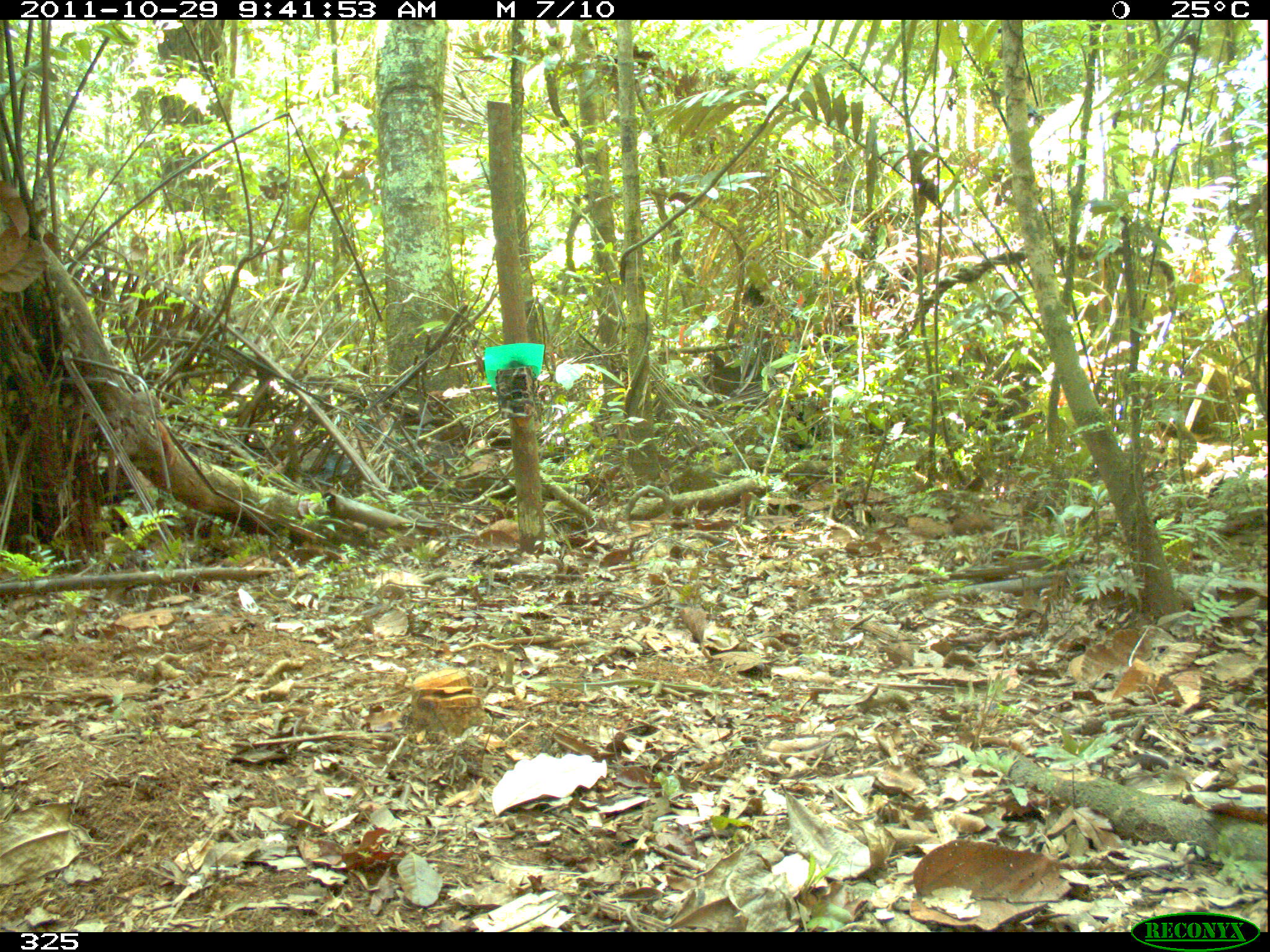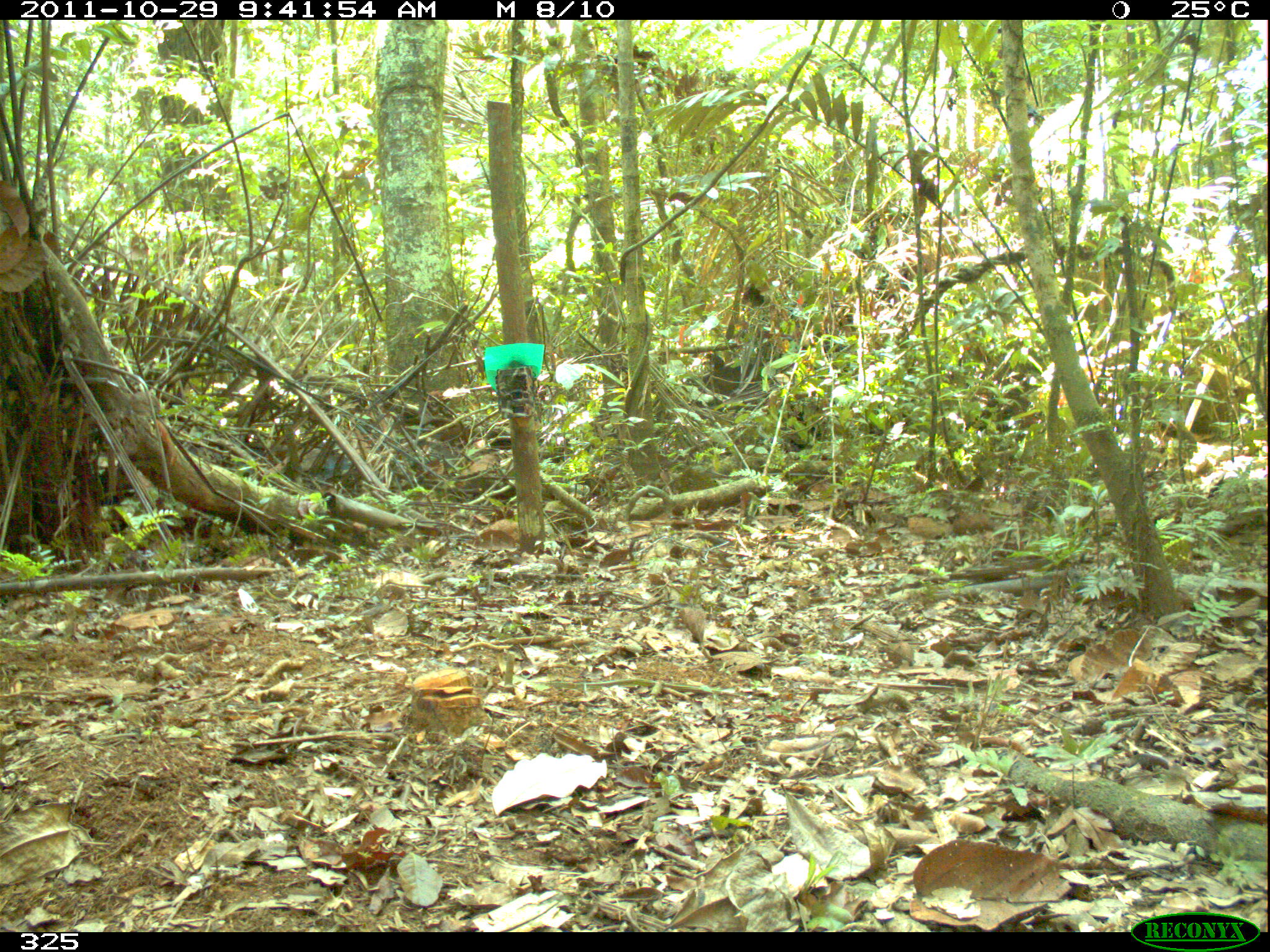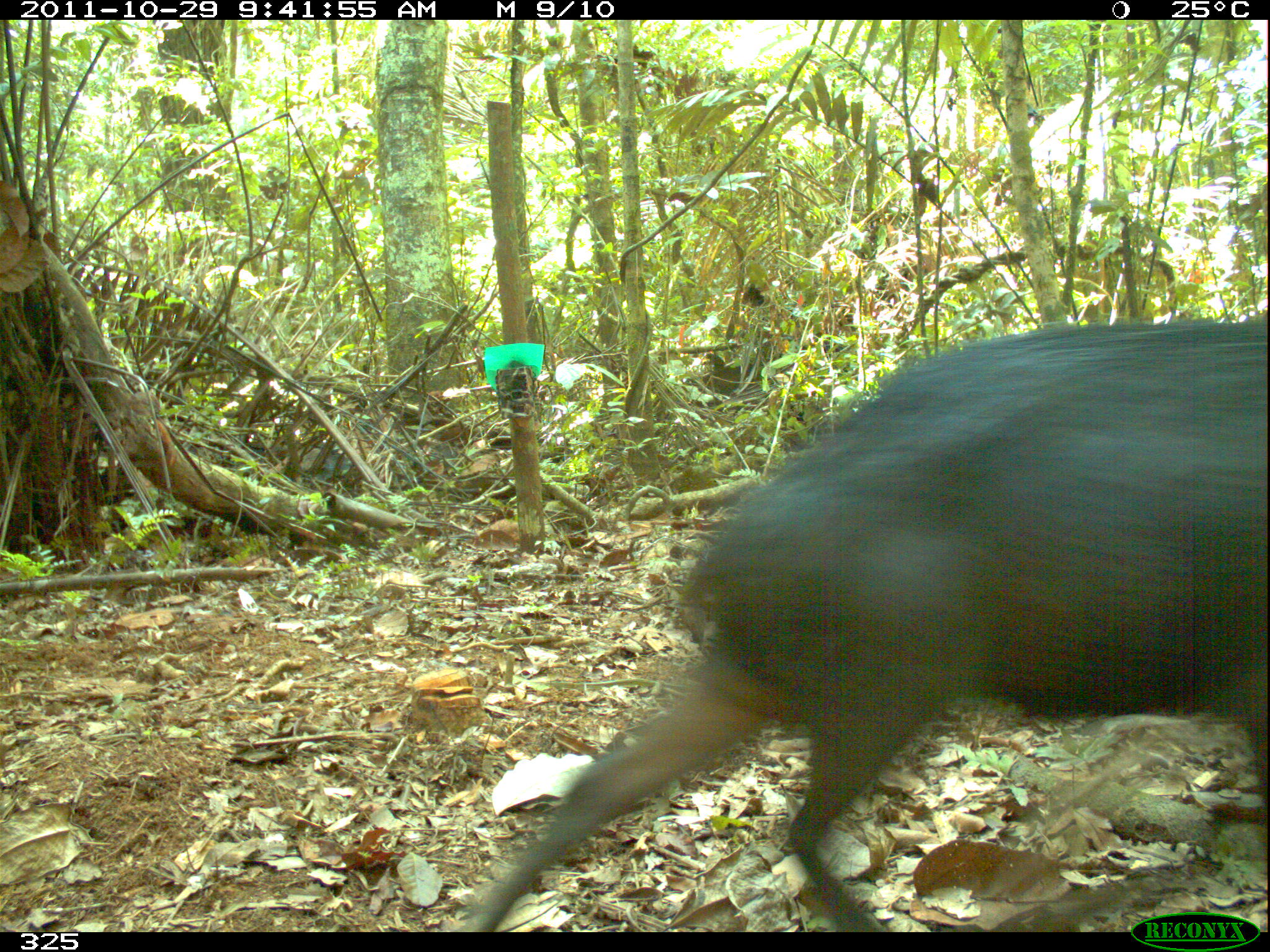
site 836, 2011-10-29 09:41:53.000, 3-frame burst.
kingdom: Animalia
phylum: Chordata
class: Mammalia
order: Artiodactyla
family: Tayassuidae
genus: Tayassu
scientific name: Tayassu pecari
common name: white-lipped peccary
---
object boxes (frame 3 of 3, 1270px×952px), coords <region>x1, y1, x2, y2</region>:
tayassu pecari: <region>463, 316, 1268, 932</region>